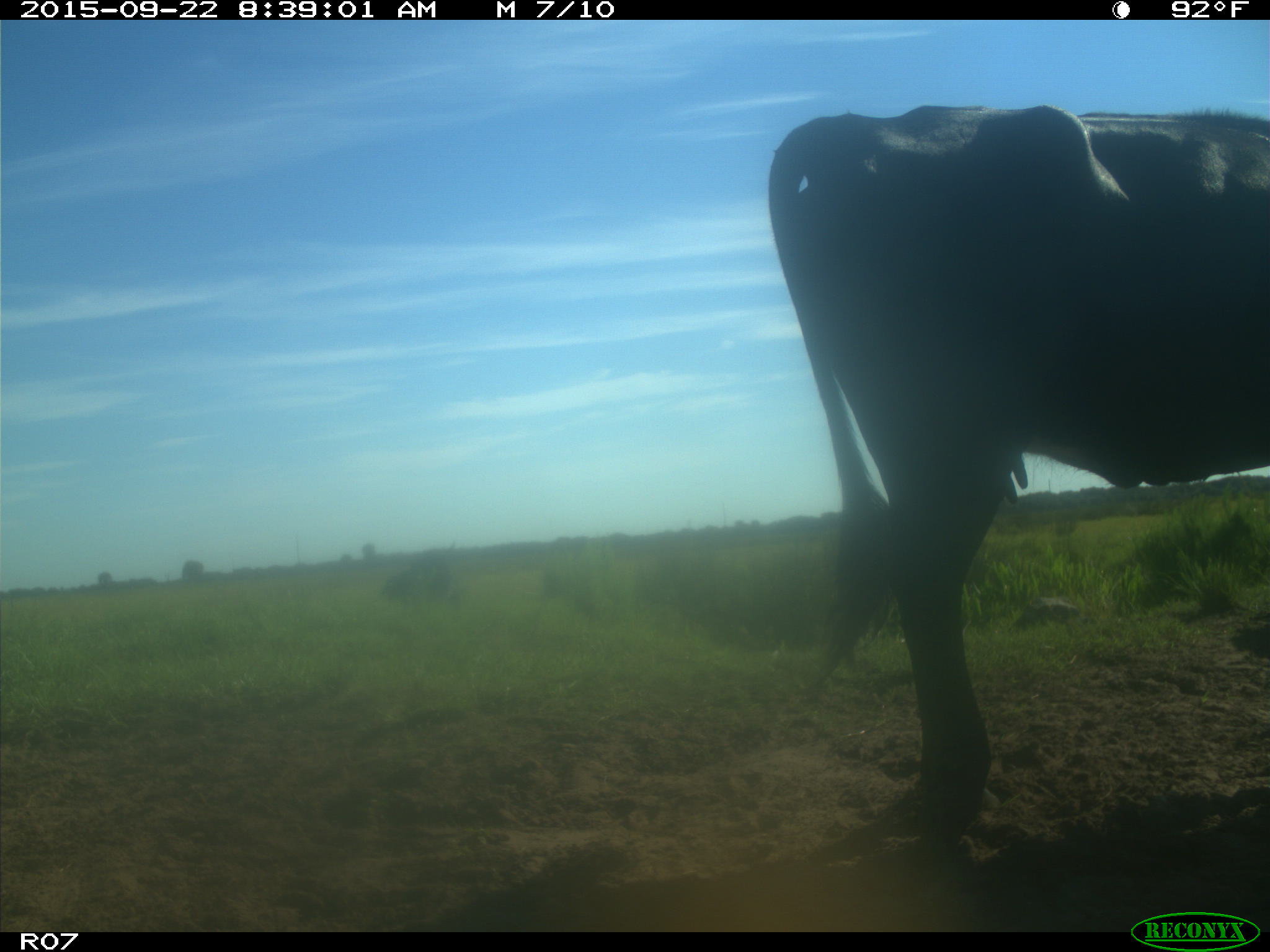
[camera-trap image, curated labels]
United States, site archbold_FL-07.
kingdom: Animalia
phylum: Chordata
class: Mammalia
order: Artiodactyla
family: Bovidae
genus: Bos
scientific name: Bos taurus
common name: domestic cow